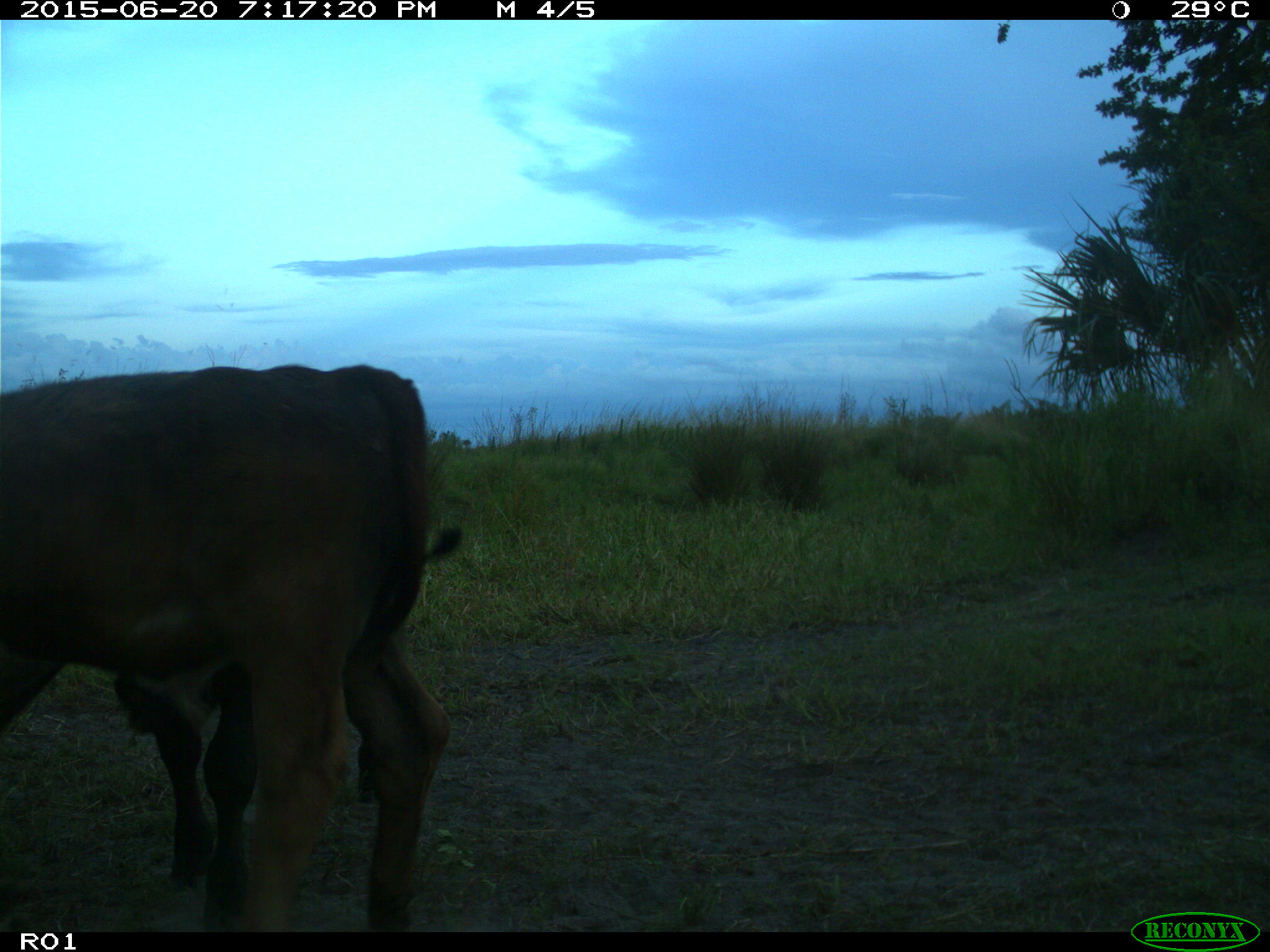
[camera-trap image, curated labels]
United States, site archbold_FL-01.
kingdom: Animalia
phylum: Chordata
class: Mammalia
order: Artiodactyla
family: Bovidae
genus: Bos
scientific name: Bos taurus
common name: domestic cow